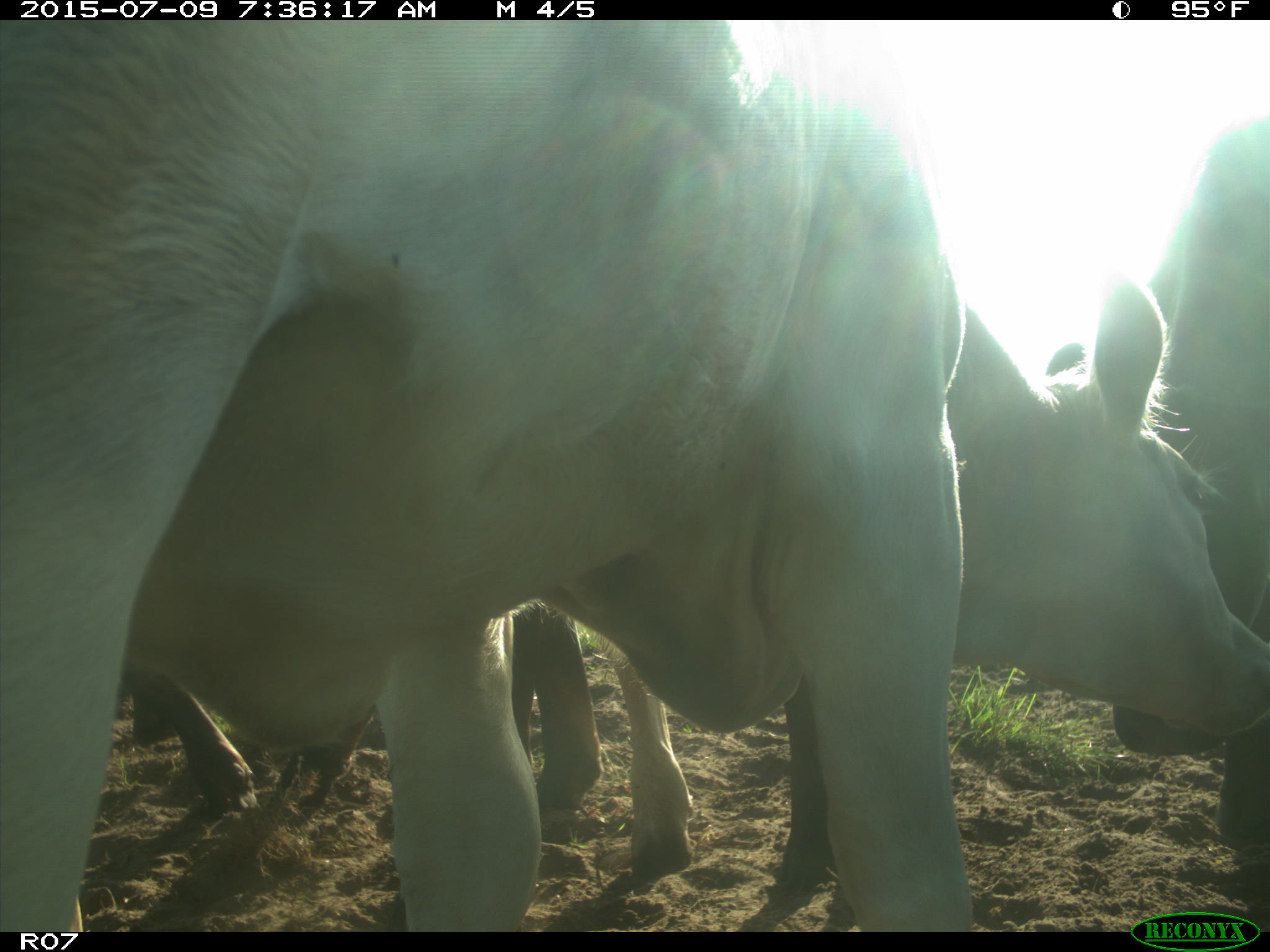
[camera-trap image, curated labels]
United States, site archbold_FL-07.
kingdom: Animalia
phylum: Chordata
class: Mammalia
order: Artiodactyla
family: Bovidae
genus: Bos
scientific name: Bos taurus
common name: domestic cow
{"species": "Bos taurus (domestic cow)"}